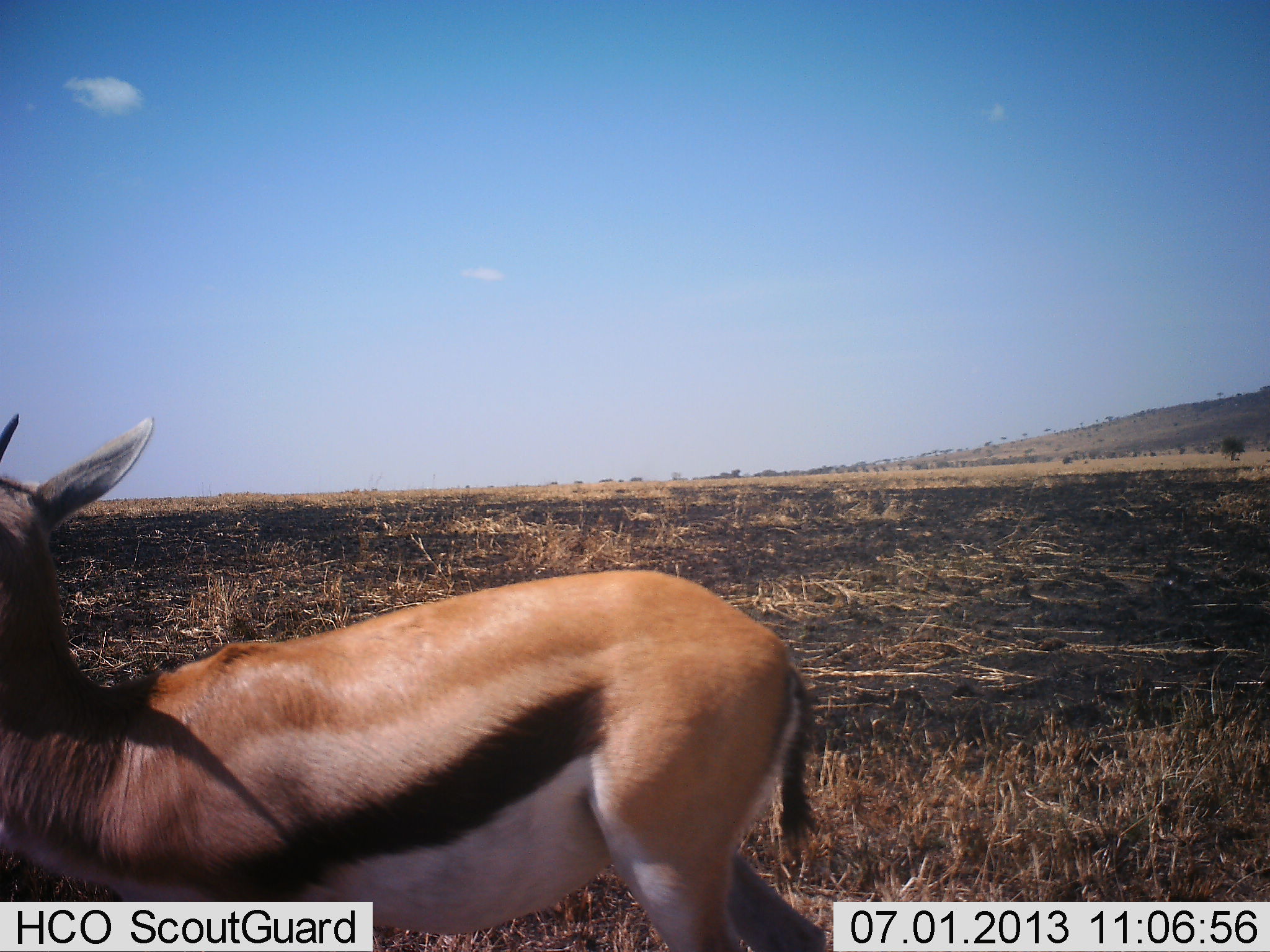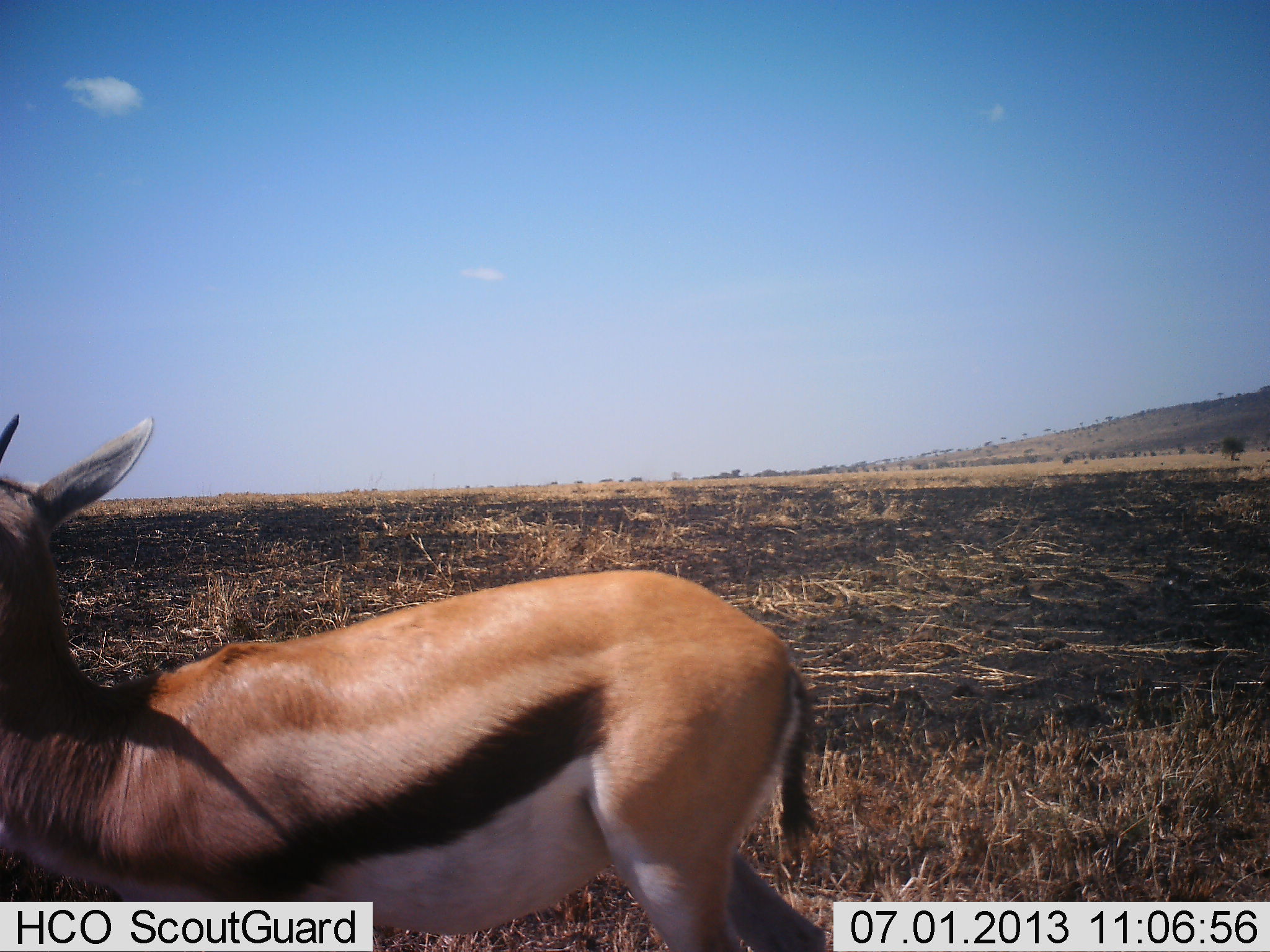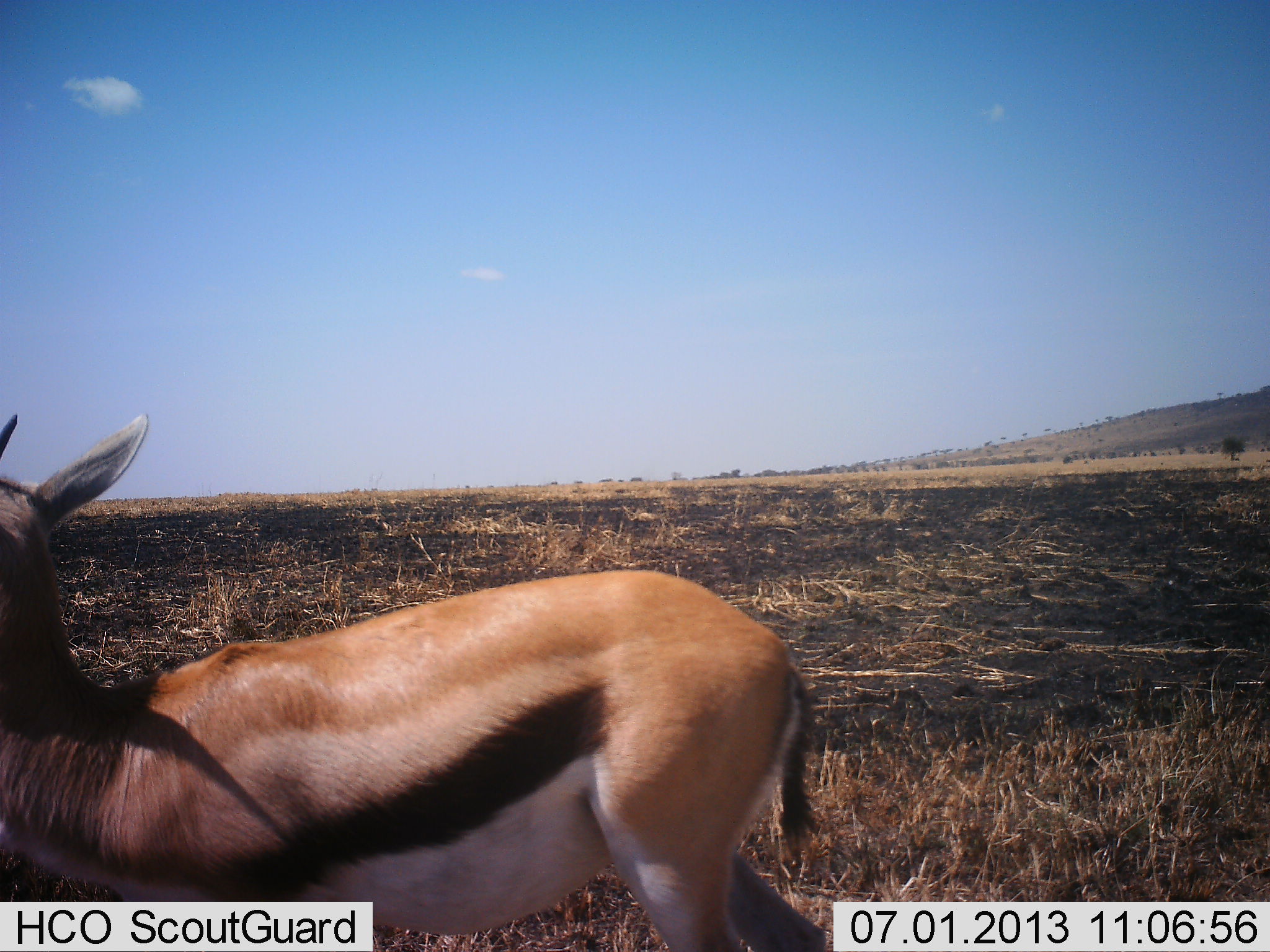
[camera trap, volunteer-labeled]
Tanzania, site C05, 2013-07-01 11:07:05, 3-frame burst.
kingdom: Animalia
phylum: Chordata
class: Mammalia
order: Artiodactyla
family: Bovidae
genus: Eudorcas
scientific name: Eudorcas thomsonii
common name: thomson's gazelle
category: gazellethomsons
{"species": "gazellethomsons (thomson's gazelle) (Eudorcas thomsonii)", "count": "1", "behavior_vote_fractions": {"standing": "100%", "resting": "0%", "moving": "0%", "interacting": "0%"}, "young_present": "0%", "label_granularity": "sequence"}